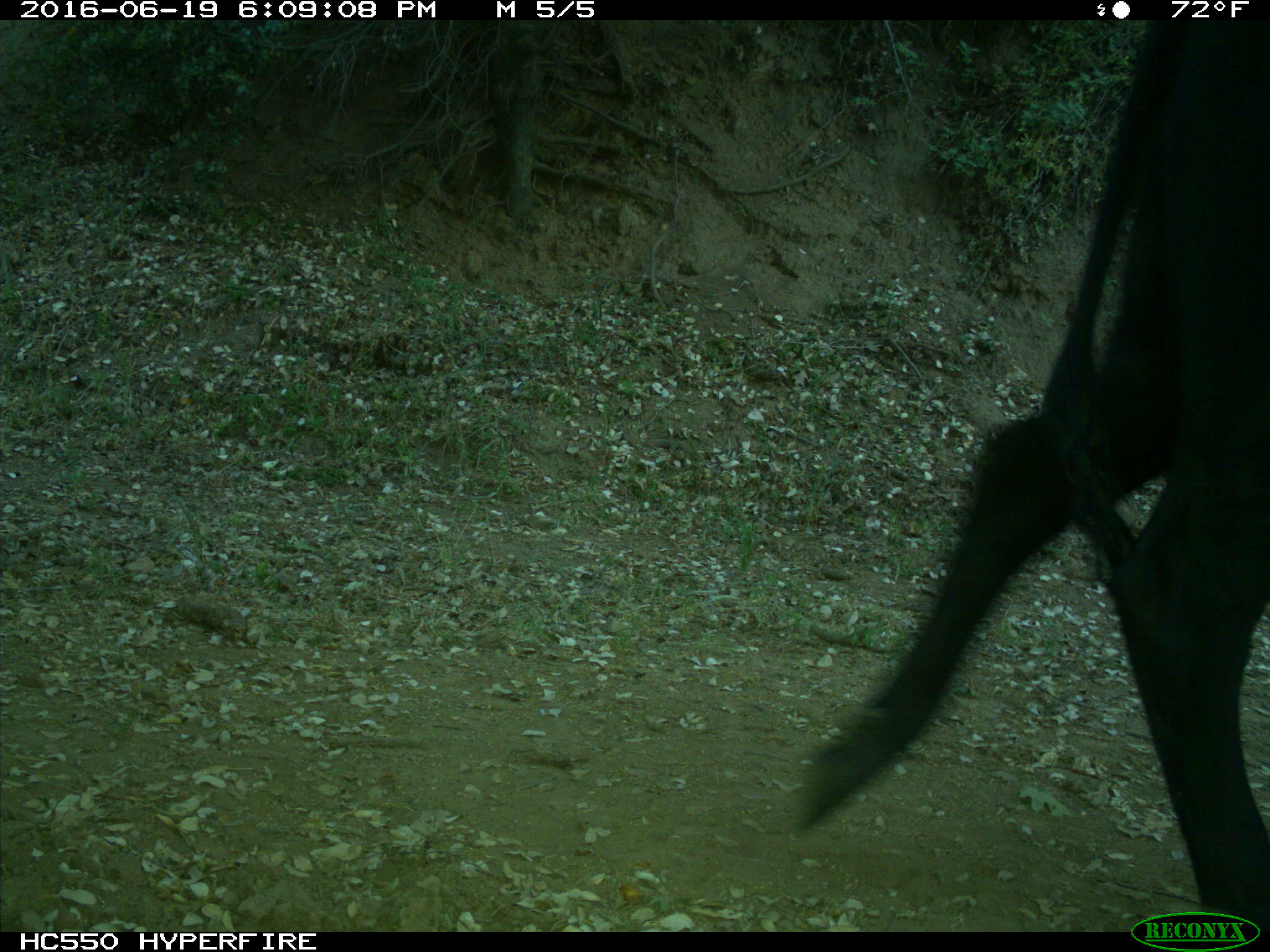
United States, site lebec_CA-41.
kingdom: Animalia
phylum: Chordata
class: Mammalia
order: Artiodactyla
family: Bovidae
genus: Bos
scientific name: Bos taurus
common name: domestic cow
Bos taurus (domestic cow).